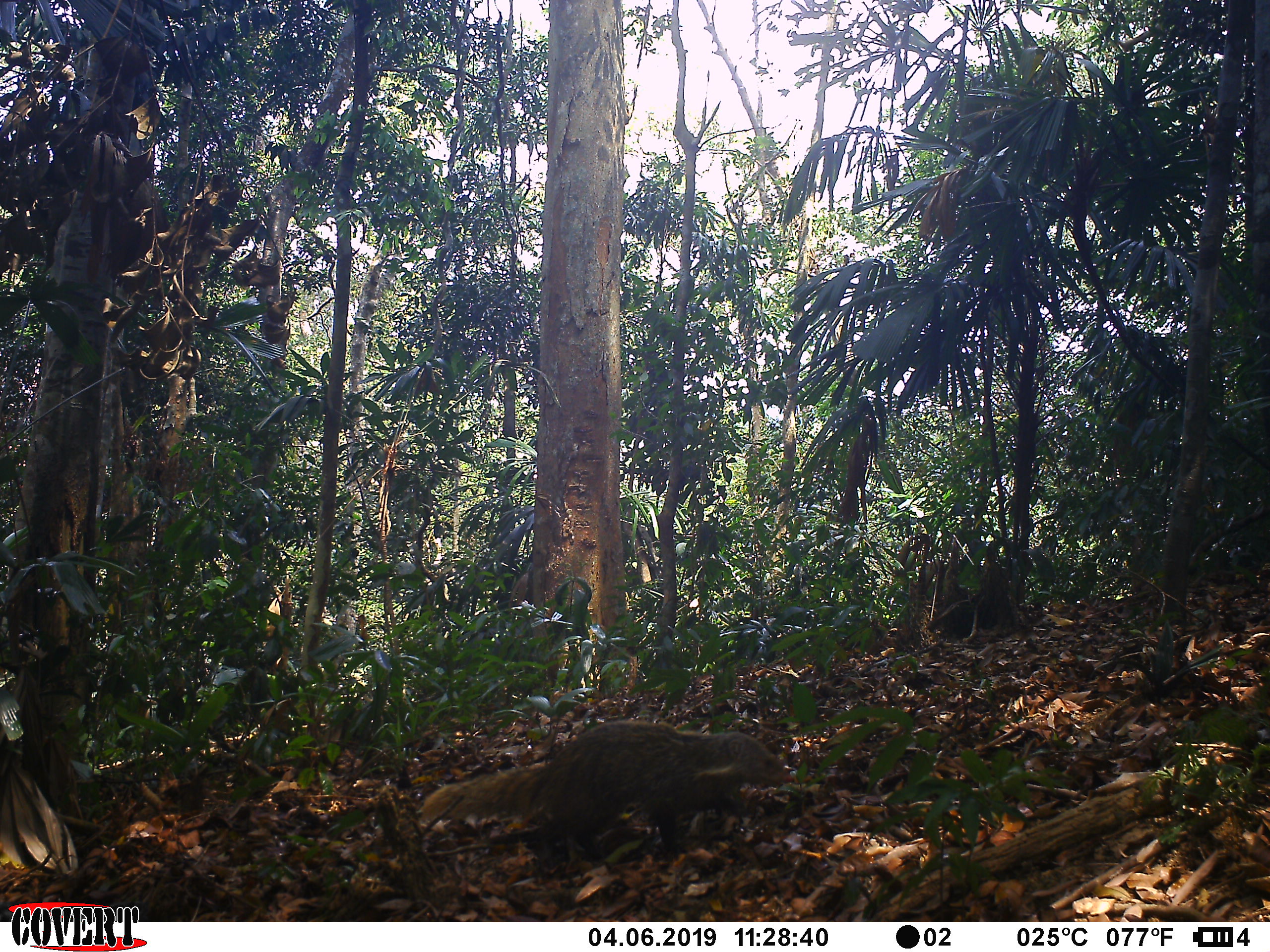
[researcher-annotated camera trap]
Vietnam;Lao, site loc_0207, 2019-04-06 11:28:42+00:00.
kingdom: Animalia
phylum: Chordata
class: Mammalia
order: Carnivora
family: Herpestidae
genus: Urva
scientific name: Urva urva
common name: crab-eating mongoose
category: crab eating mongoose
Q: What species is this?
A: Crab eating mongoose (crab-eating mongoose) (Urva urva).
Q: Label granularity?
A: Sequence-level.